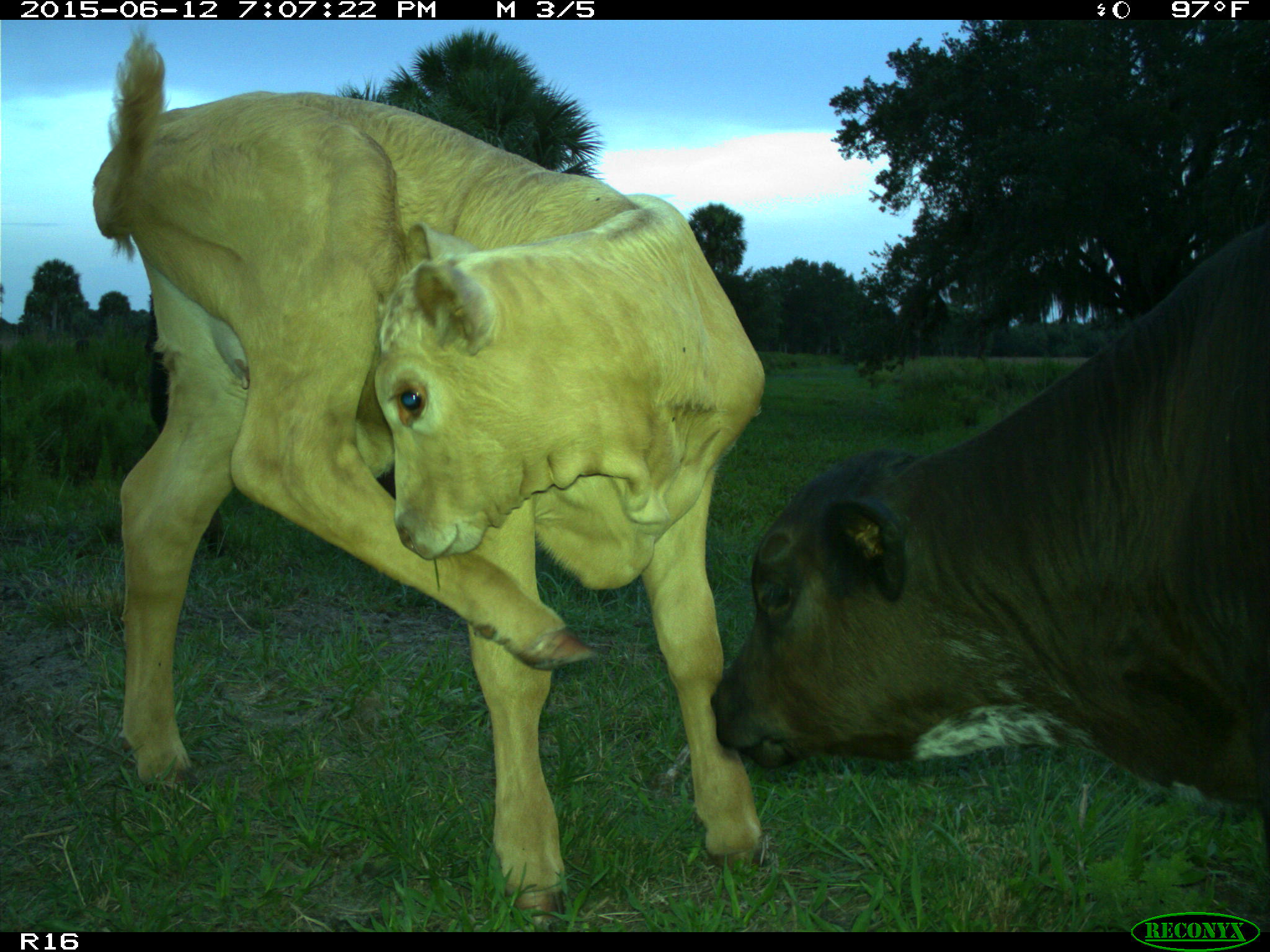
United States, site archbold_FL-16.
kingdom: Animalia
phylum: Chordata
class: Mammalia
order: Artiodactyla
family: Bovidae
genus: Bos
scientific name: Bos taurus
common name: domestic cow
Bos taurus (domestic cow).